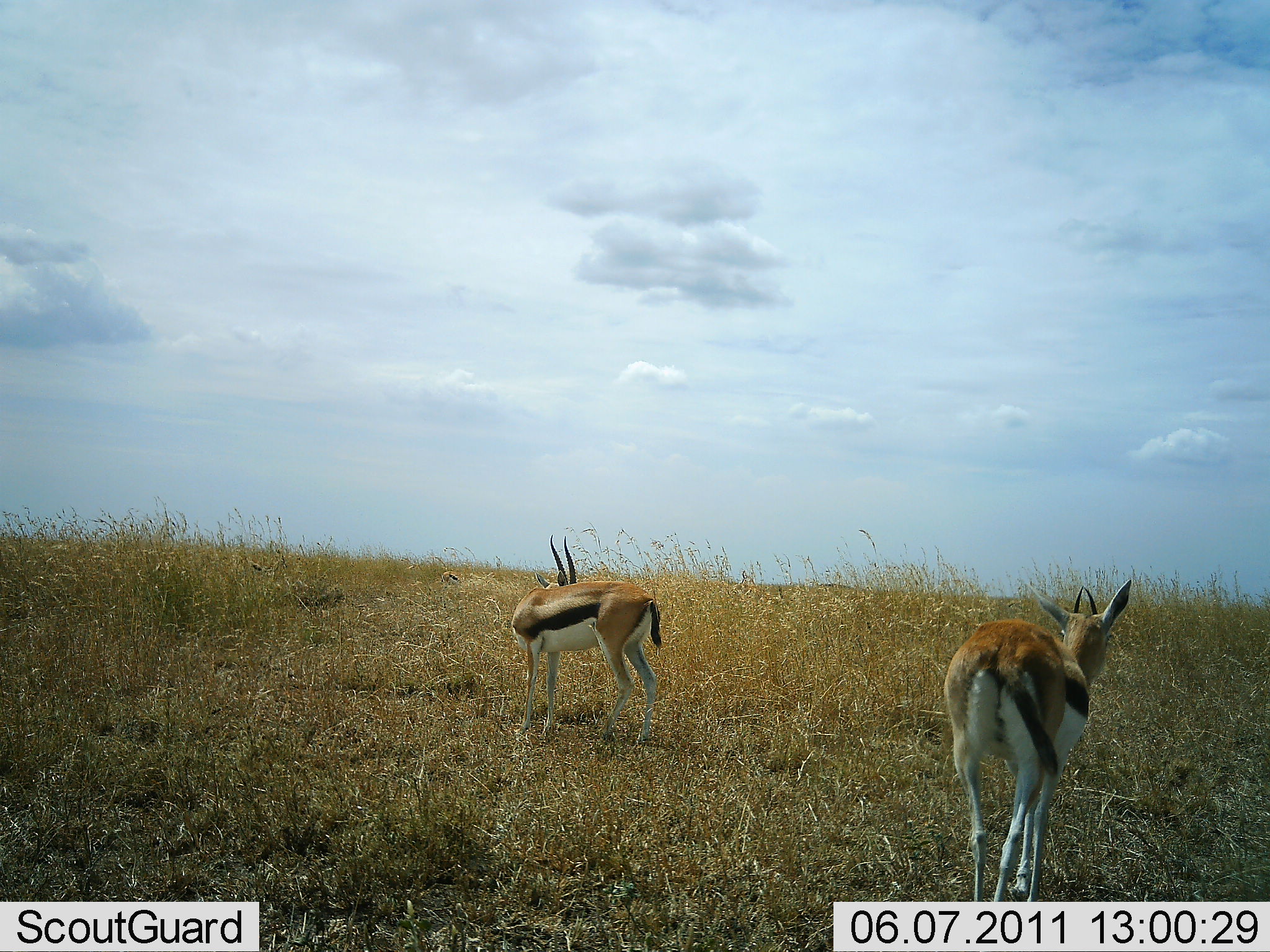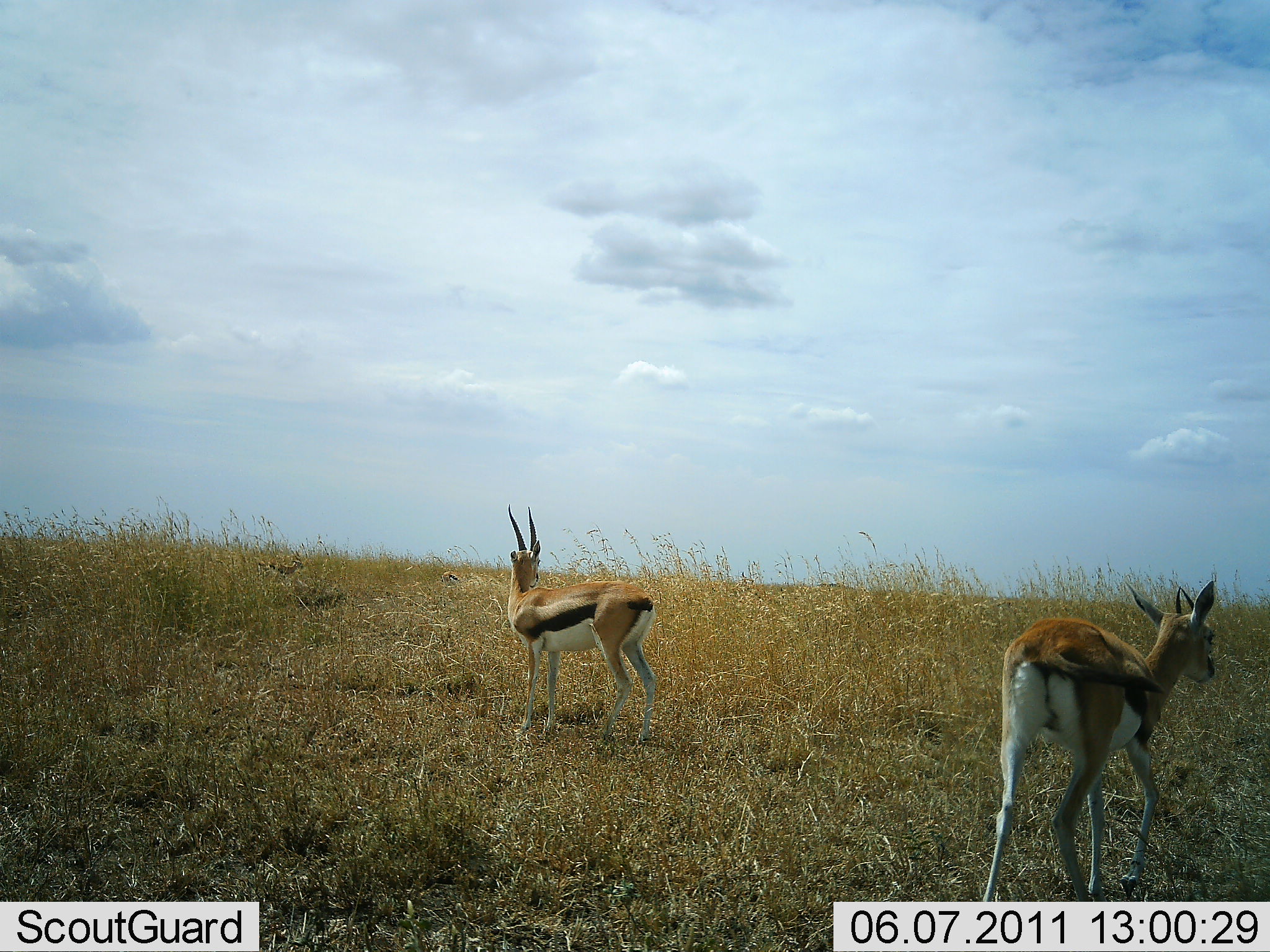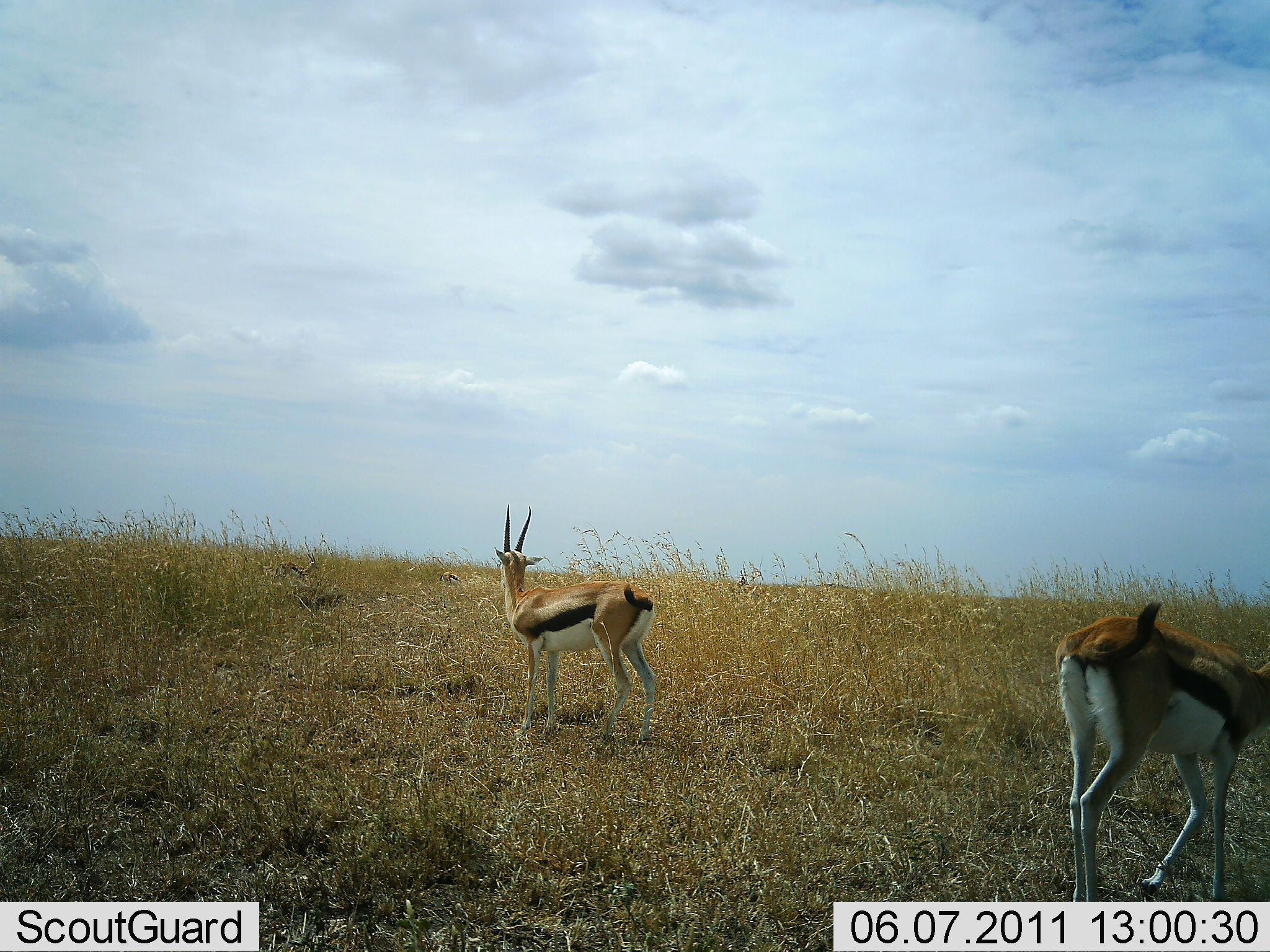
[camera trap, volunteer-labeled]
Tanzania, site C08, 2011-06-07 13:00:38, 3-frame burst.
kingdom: Animalia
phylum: Chordata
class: Mammalia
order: Artiodactyla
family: Bovidae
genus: Eudorcas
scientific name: Eudorcas thomsonii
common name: thomson's gazelle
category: gazellethomsons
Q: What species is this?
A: Gazellethomsons (thomson's gazelle) (Eudorcas thomsonii).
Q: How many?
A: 2.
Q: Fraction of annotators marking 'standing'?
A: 80%.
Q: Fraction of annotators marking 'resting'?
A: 0%.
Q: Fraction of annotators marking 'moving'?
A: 53%.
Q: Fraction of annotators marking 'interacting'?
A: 0%.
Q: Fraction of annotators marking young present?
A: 0%.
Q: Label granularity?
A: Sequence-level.